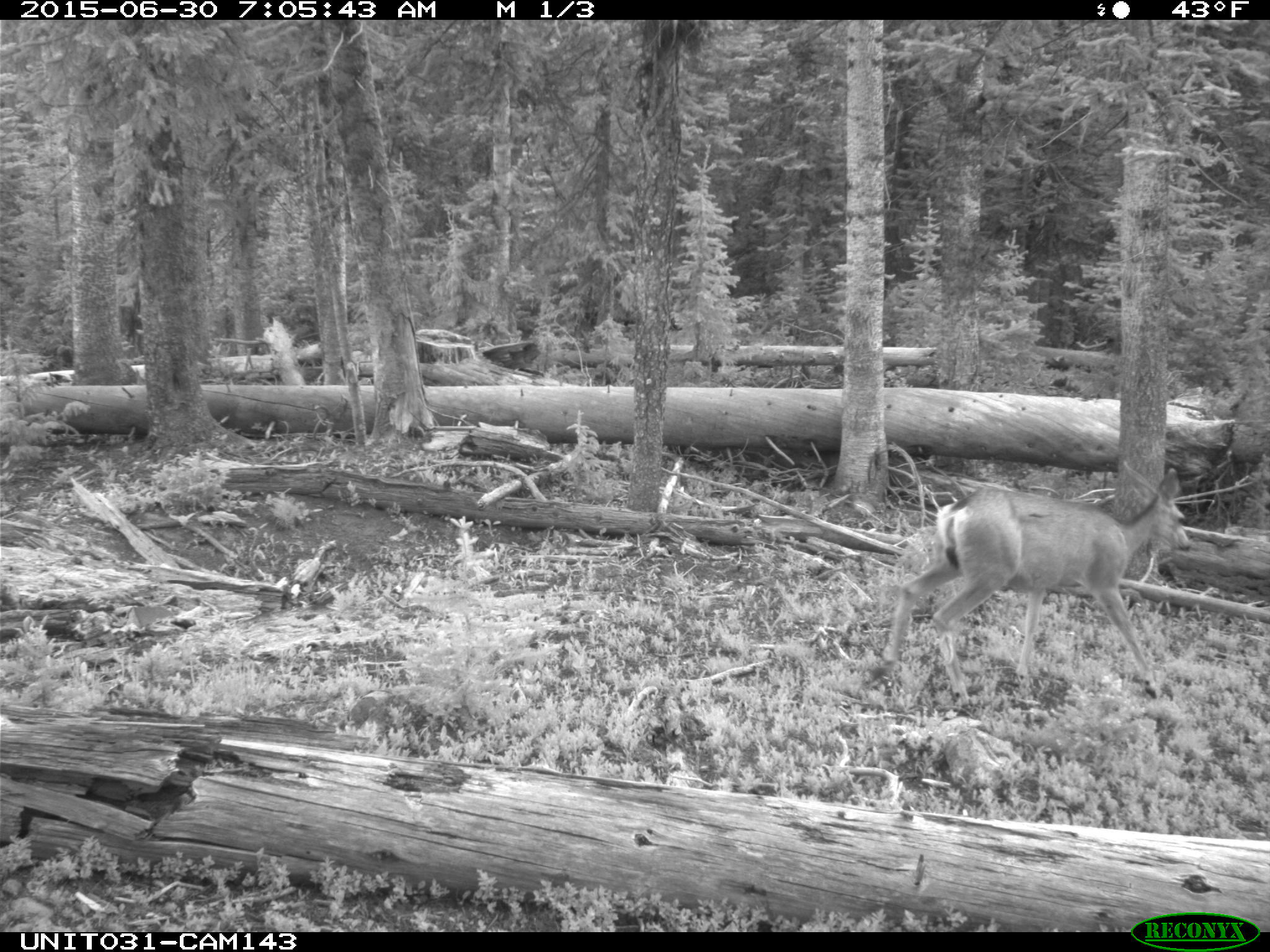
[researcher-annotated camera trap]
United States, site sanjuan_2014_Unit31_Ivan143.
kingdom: Animalia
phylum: Chordata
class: Mammalia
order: Artiodactyla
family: Cervidae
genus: Odocoileus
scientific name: Odocoileus hemionus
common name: mule deer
Odocoileus hemionus (mule deer).